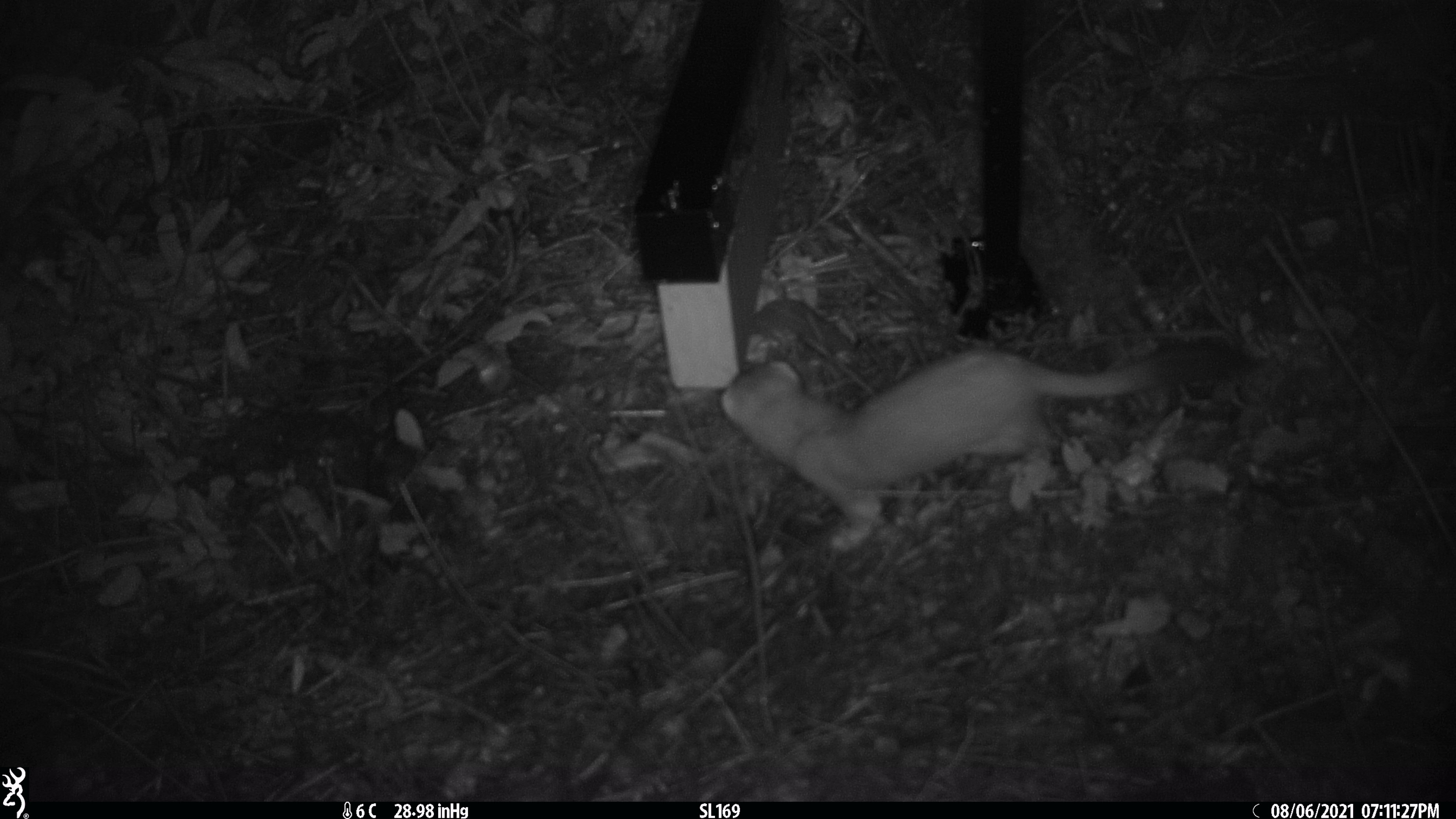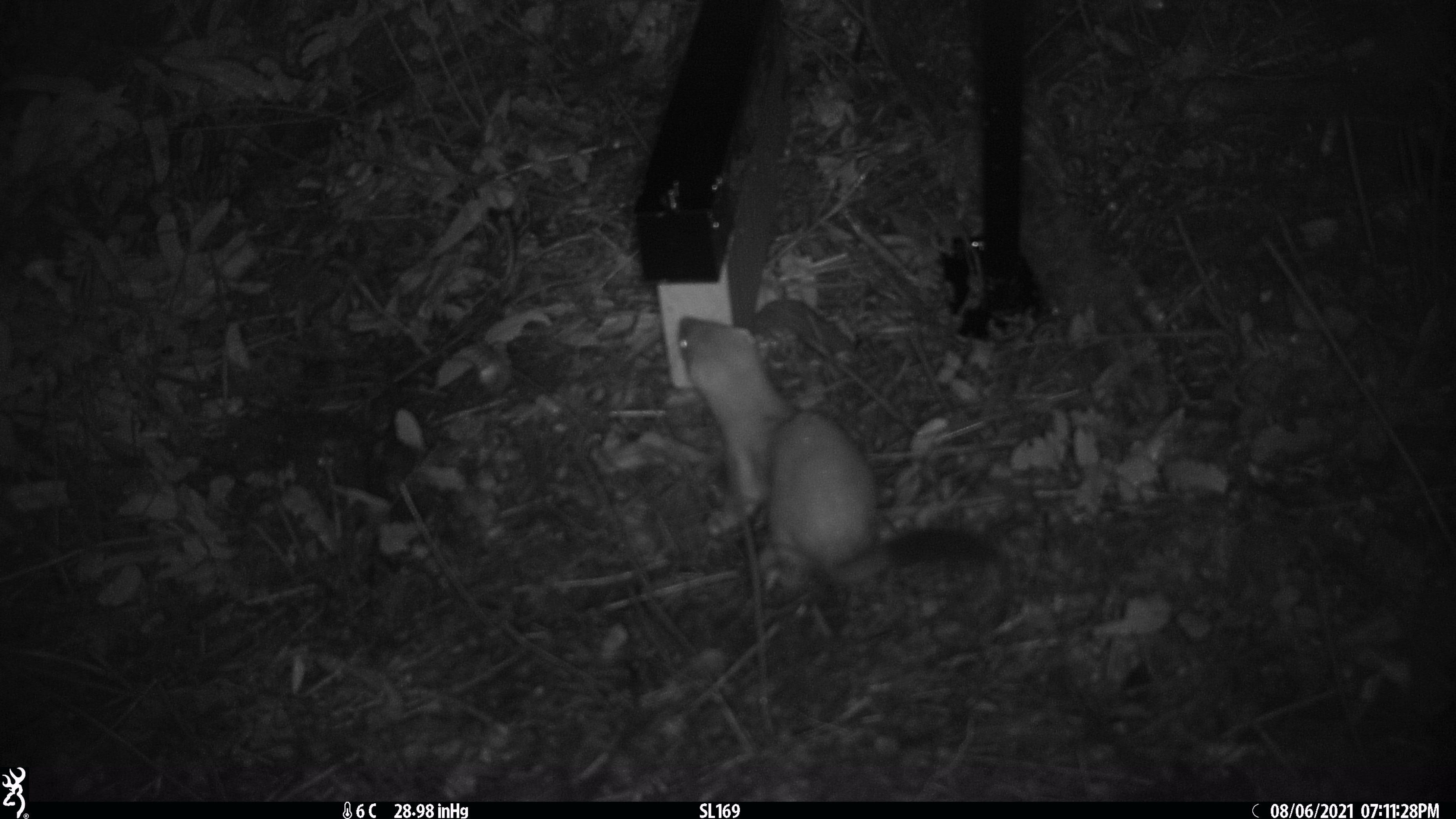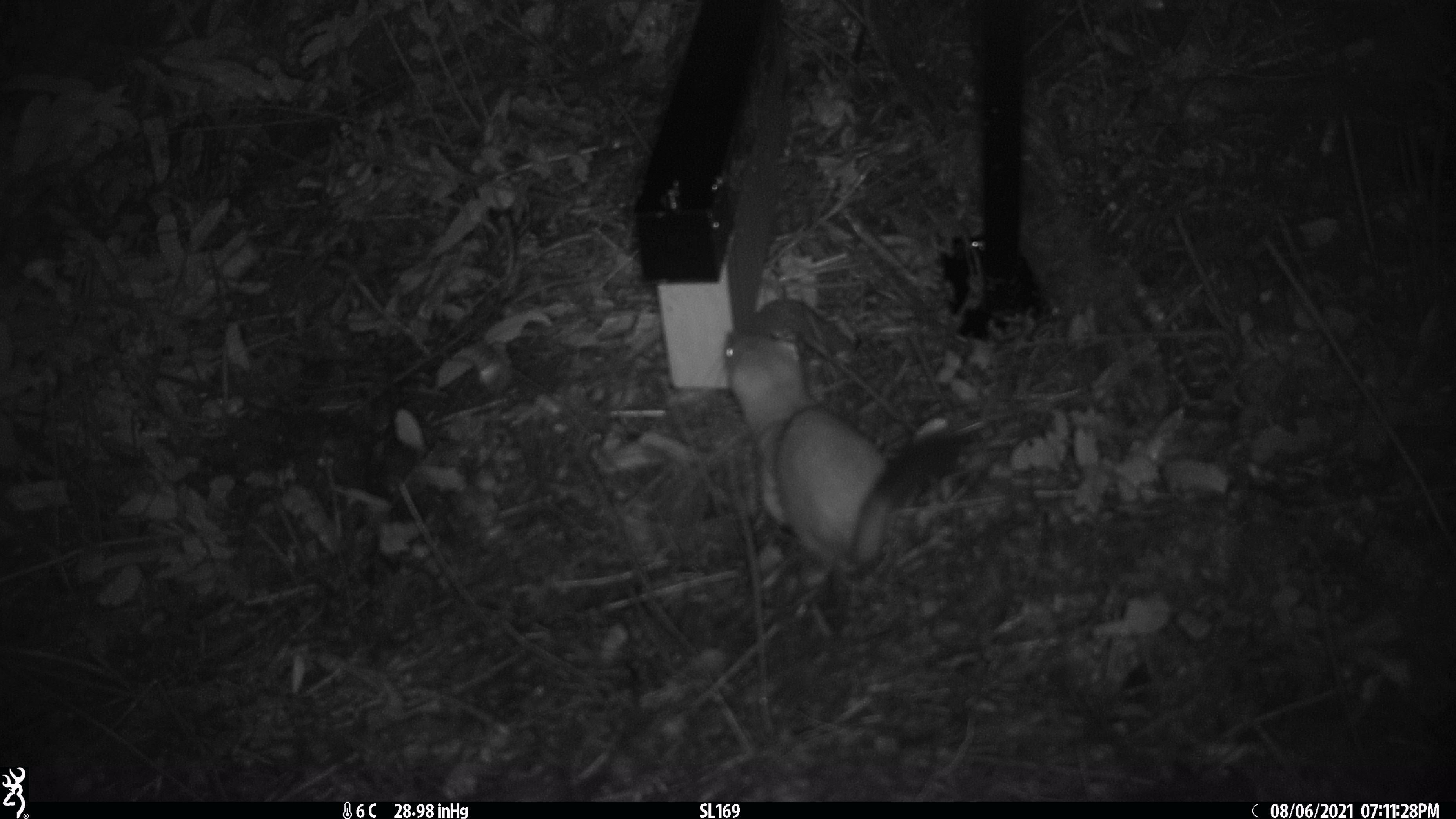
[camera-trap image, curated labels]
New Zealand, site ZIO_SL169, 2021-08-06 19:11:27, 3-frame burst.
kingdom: Animalia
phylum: Chordata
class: Mammalia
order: Carnivora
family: Mustelidae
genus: Mustela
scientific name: Mustela erminea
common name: stoat